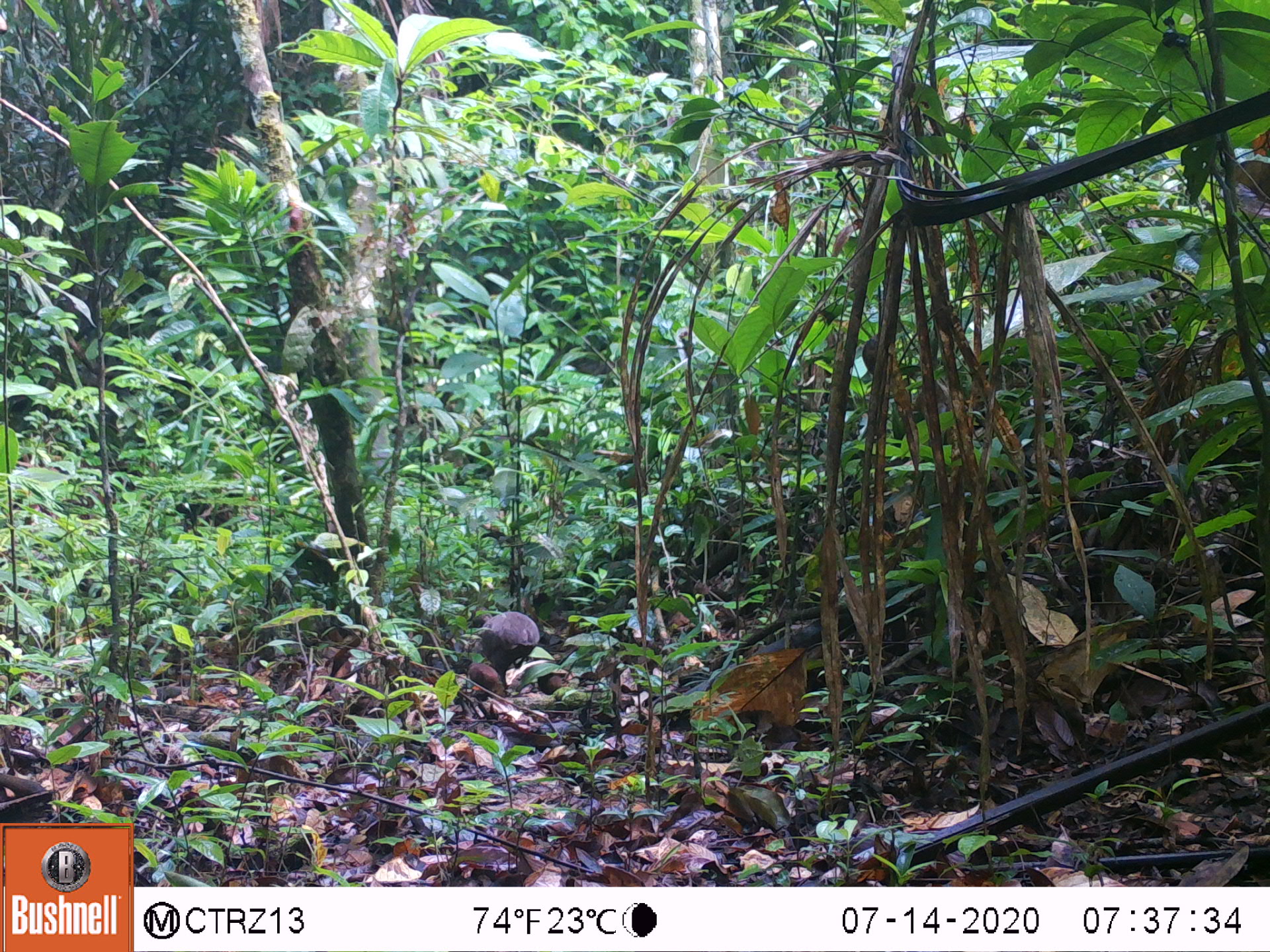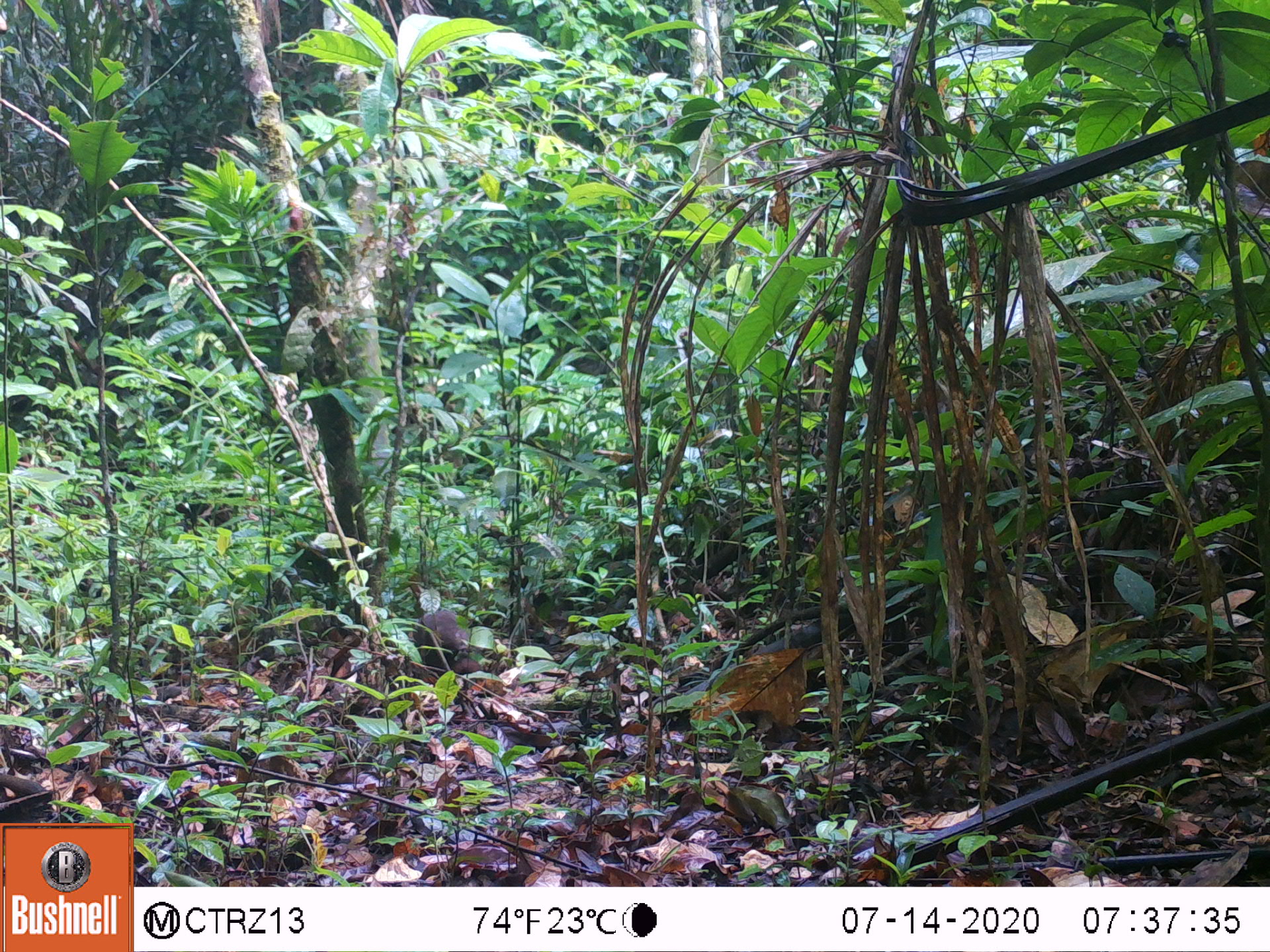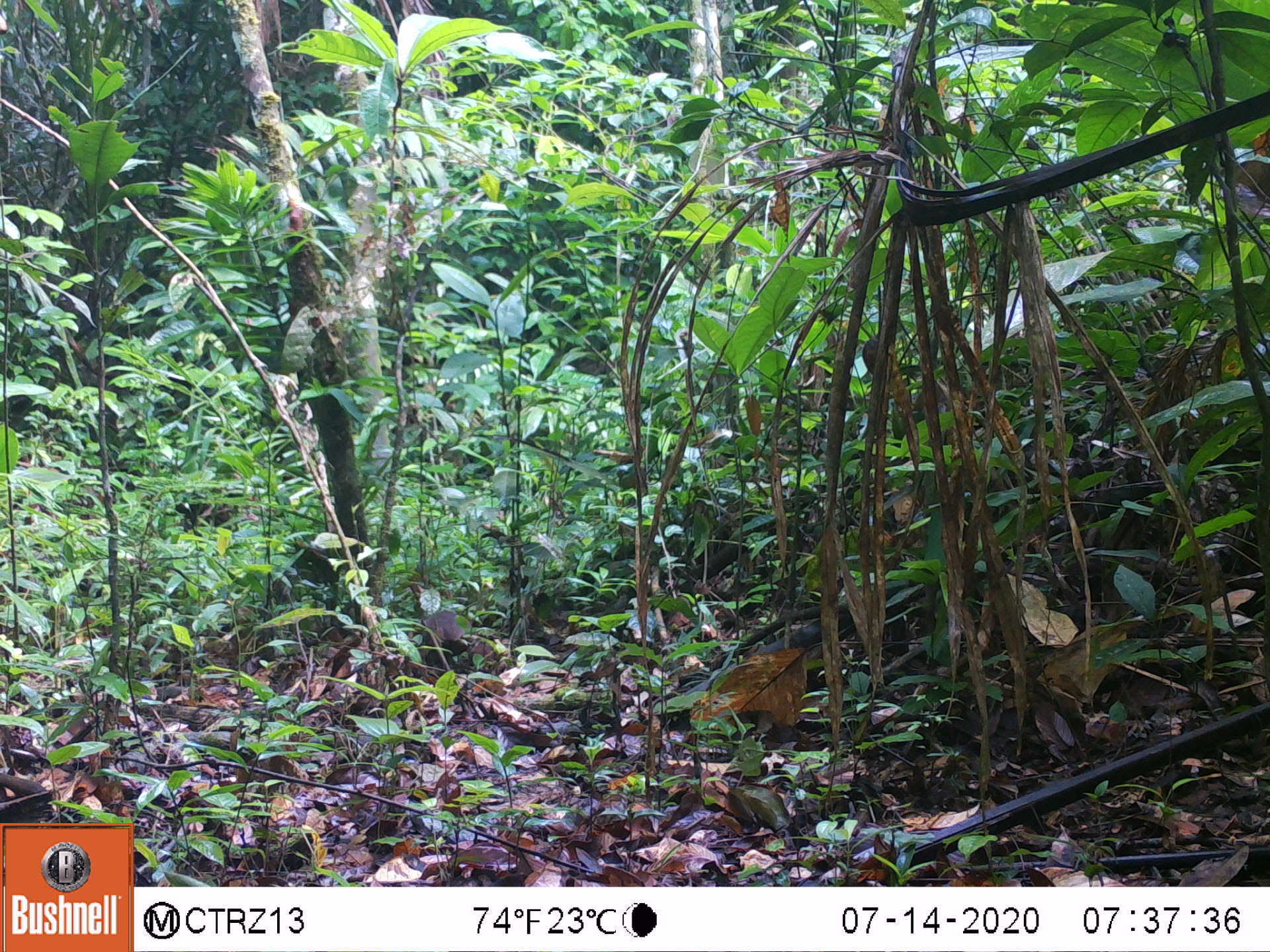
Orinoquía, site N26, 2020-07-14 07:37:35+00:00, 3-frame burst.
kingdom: Animalia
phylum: Chordata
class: Aves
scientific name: Aves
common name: bird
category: unknown bird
Unknown bird (bird) (Aves).